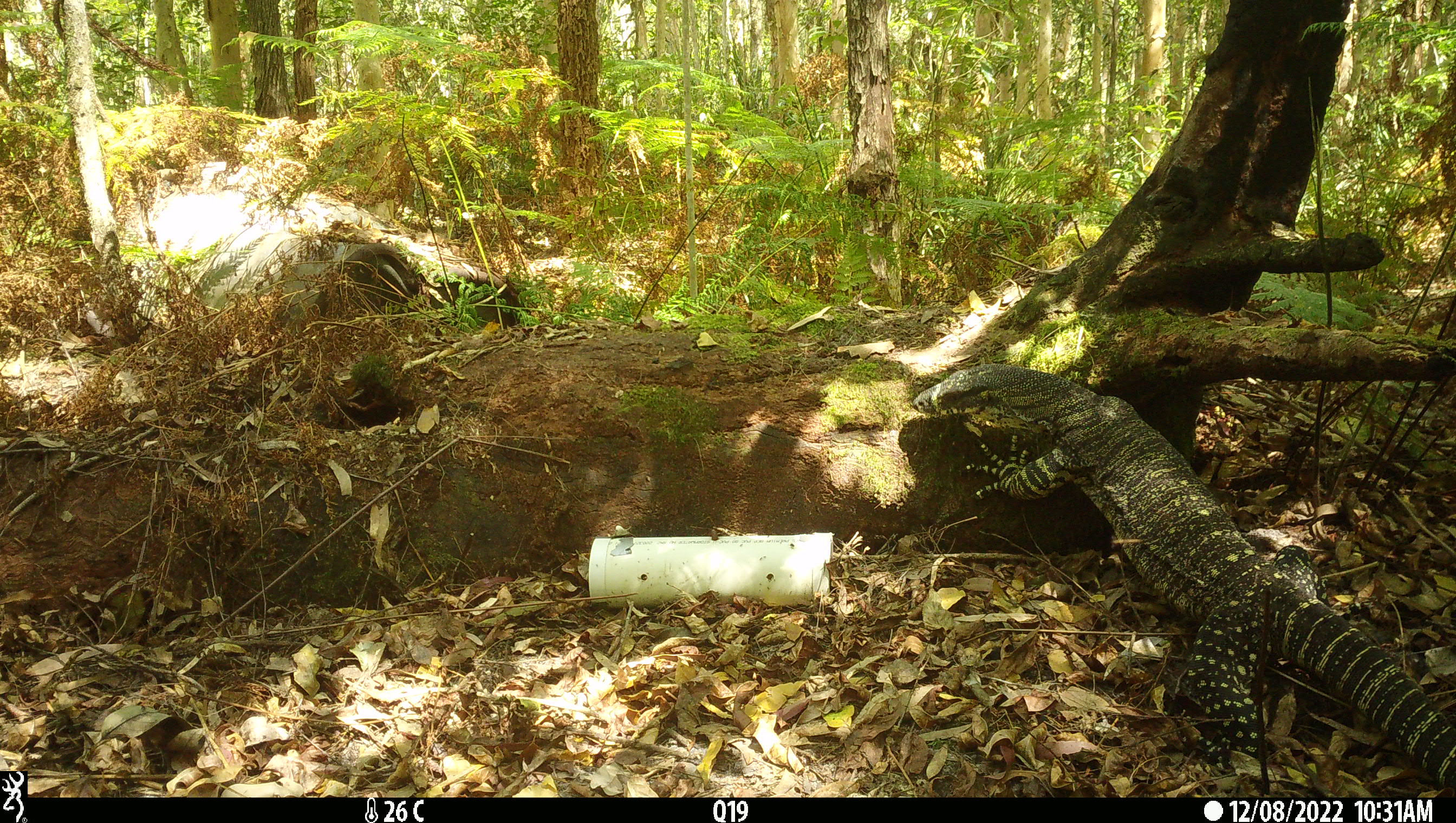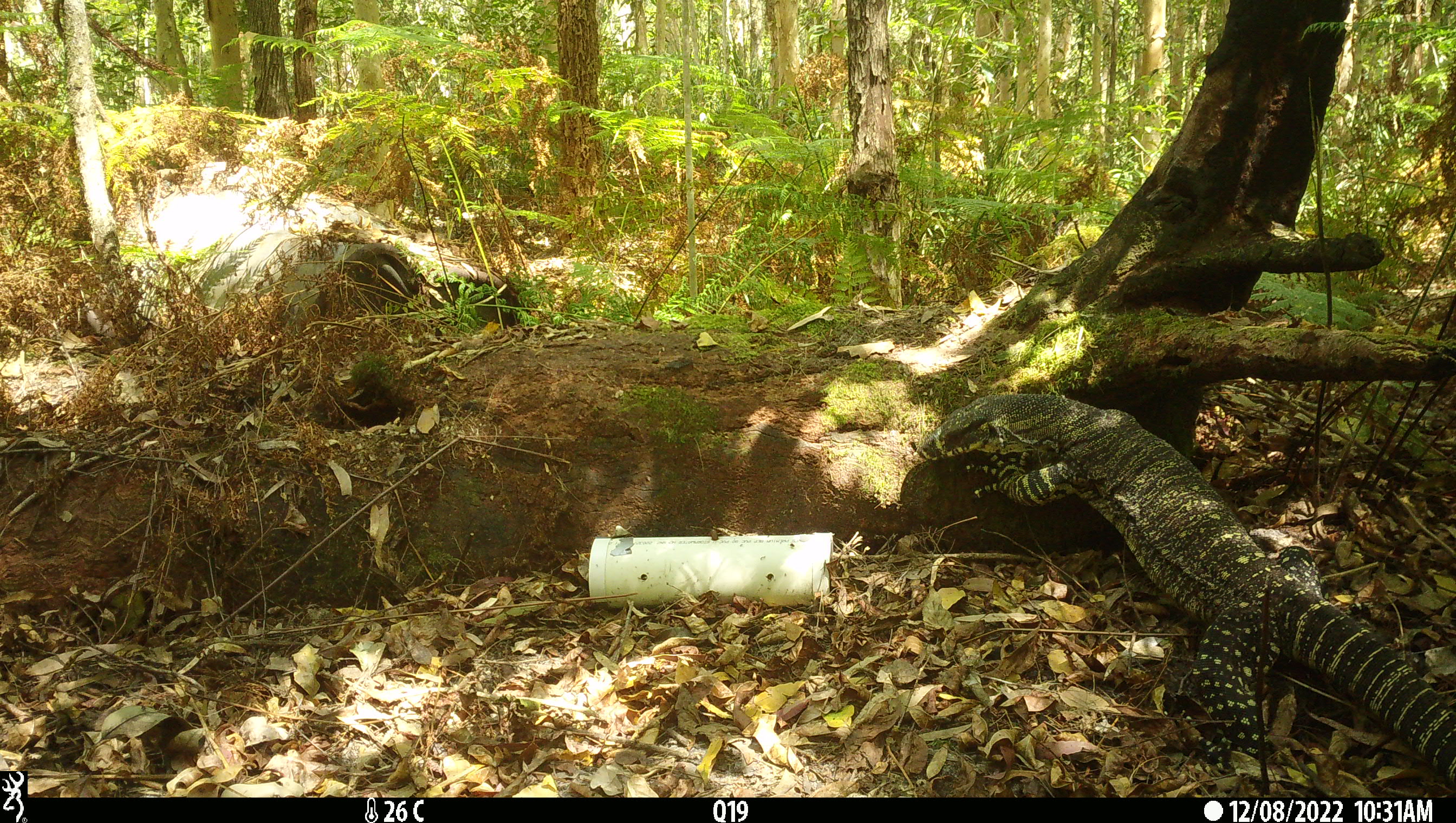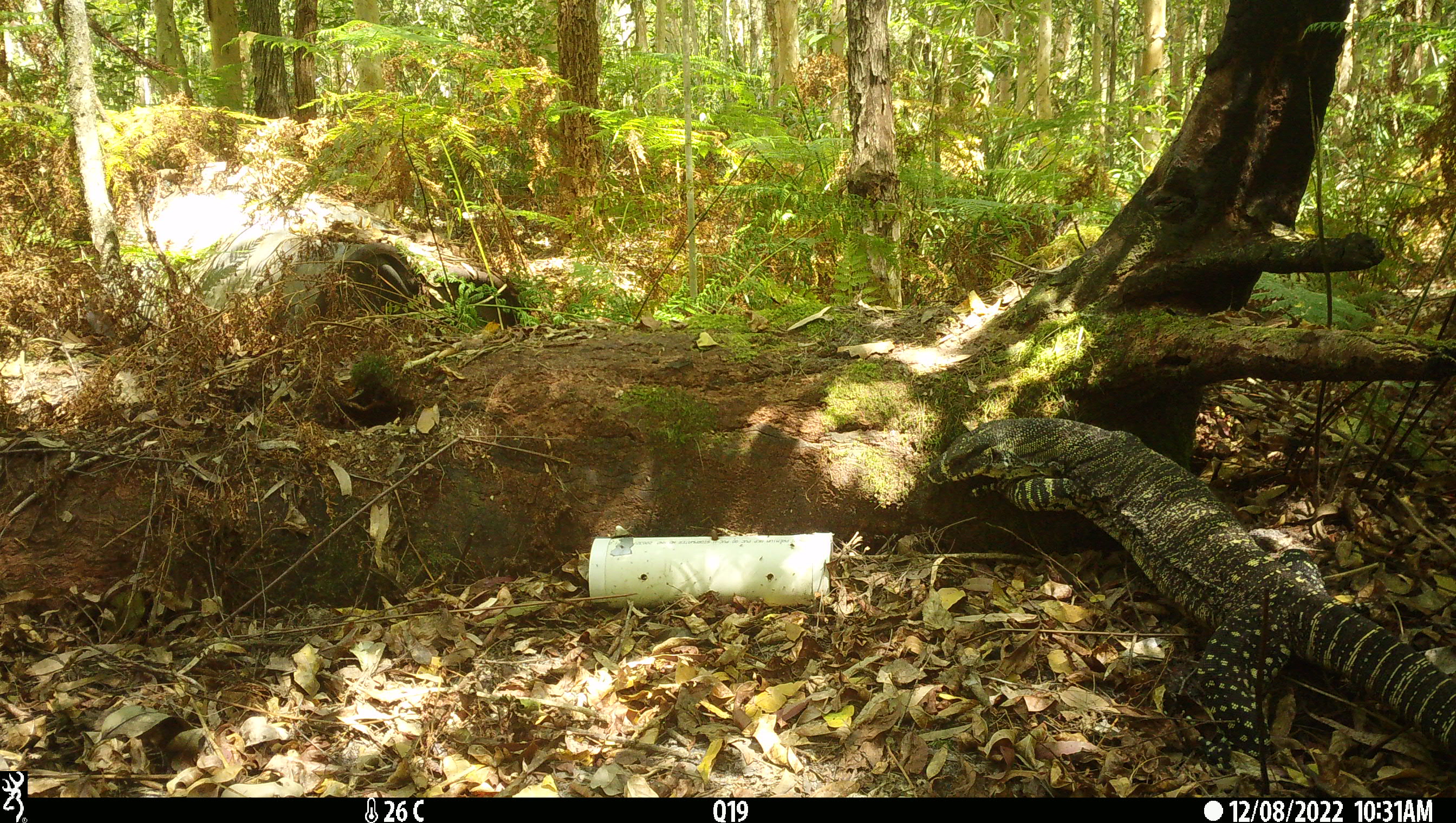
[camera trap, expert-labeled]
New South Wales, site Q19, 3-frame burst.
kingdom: Animalia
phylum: Chordata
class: Reptilia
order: Squamata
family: Varanidae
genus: Varanus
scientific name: Varanus varius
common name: lace monitor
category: goanna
Goanna (lace monitor) (Varanus varius).